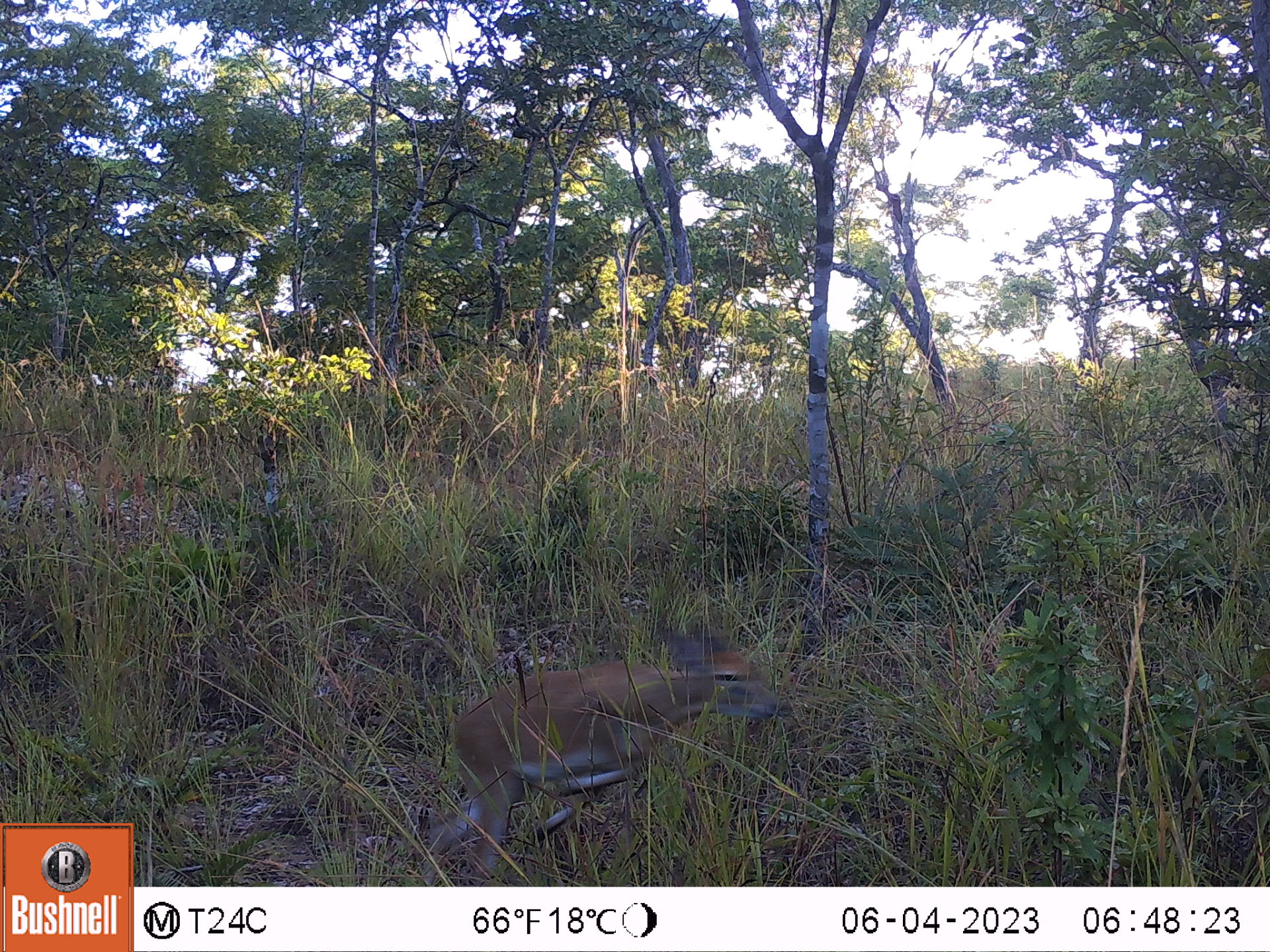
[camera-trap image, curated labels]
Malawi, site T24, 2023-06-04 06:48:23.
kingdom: Animalia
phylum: Chordata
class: Mammalia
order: Artiodactyla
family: Bovidae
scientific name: Antilopinae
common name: small antelope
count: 1